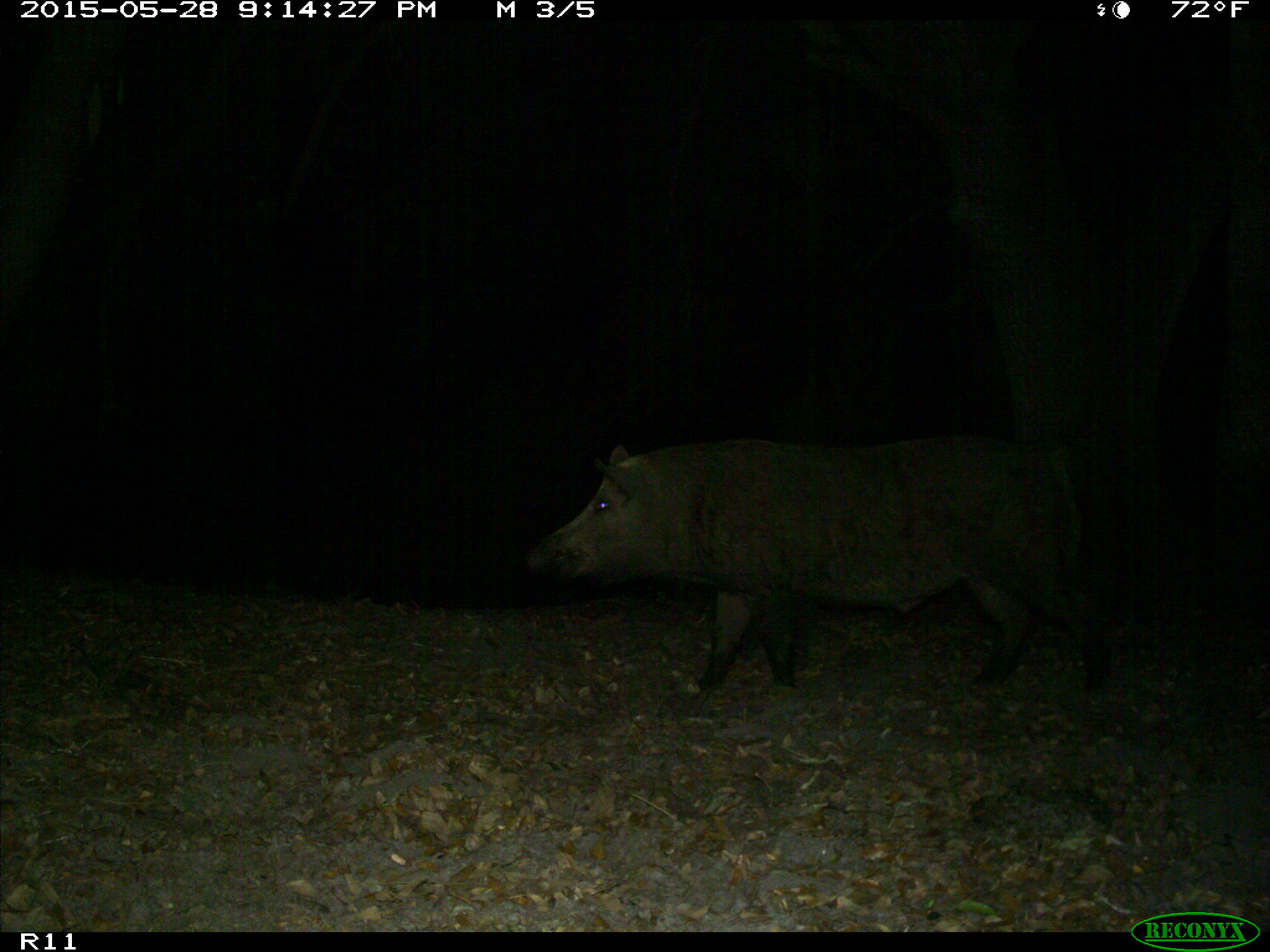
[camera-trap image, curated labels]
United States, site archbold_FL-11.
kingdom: Animalia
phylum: Chordata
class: Mammalia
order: Artiodactyla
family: Suidae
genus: Sus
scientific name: Sus scrofa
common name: wild boar